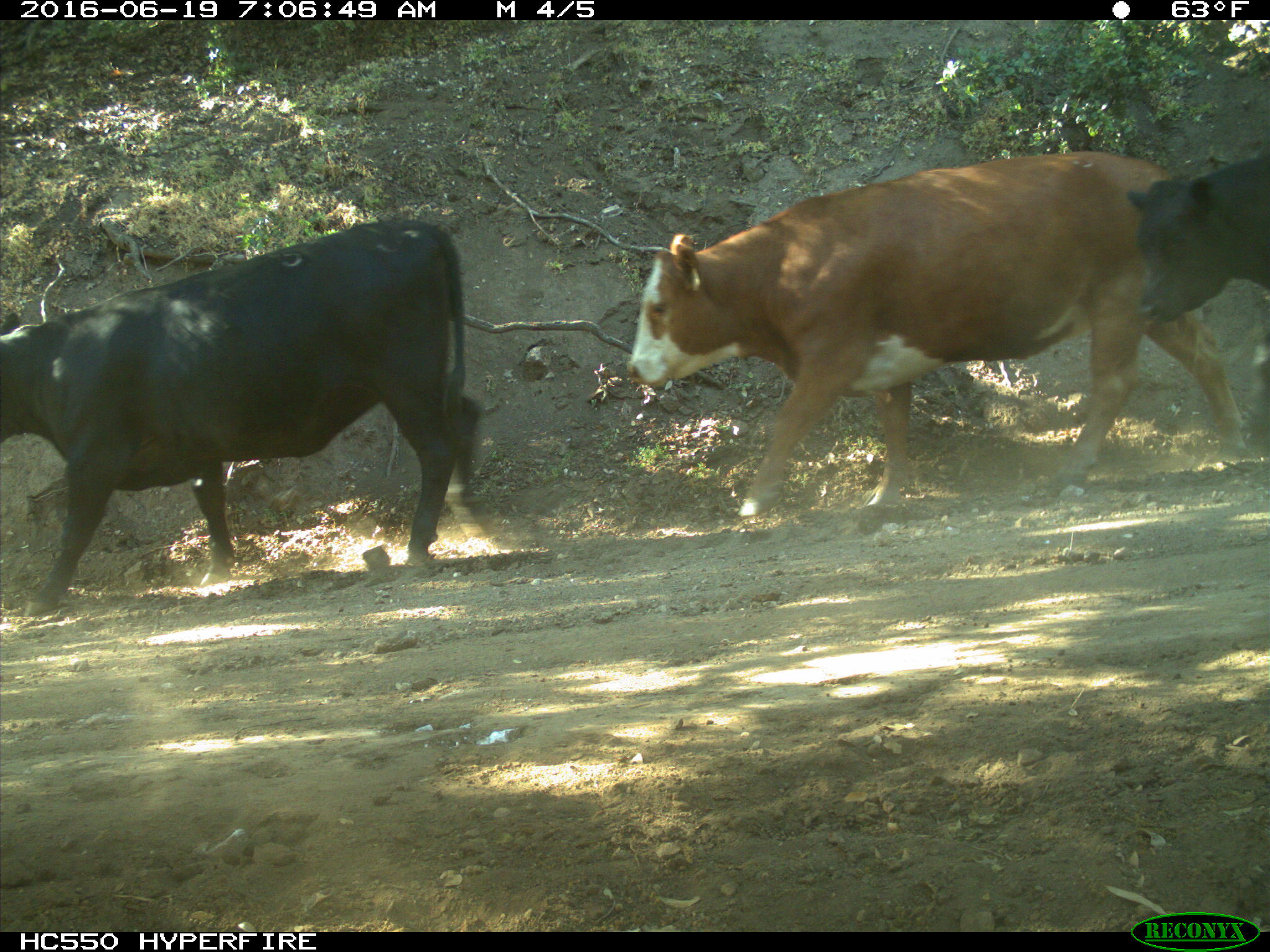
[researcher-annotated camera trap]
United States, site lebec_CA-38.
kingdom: Animalia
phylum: Chordata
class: Mammalia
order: Artiodactyla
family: Bovidae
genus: Bos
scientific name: Bos taurus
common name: domestic cow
Bos taurus (domestic cow).